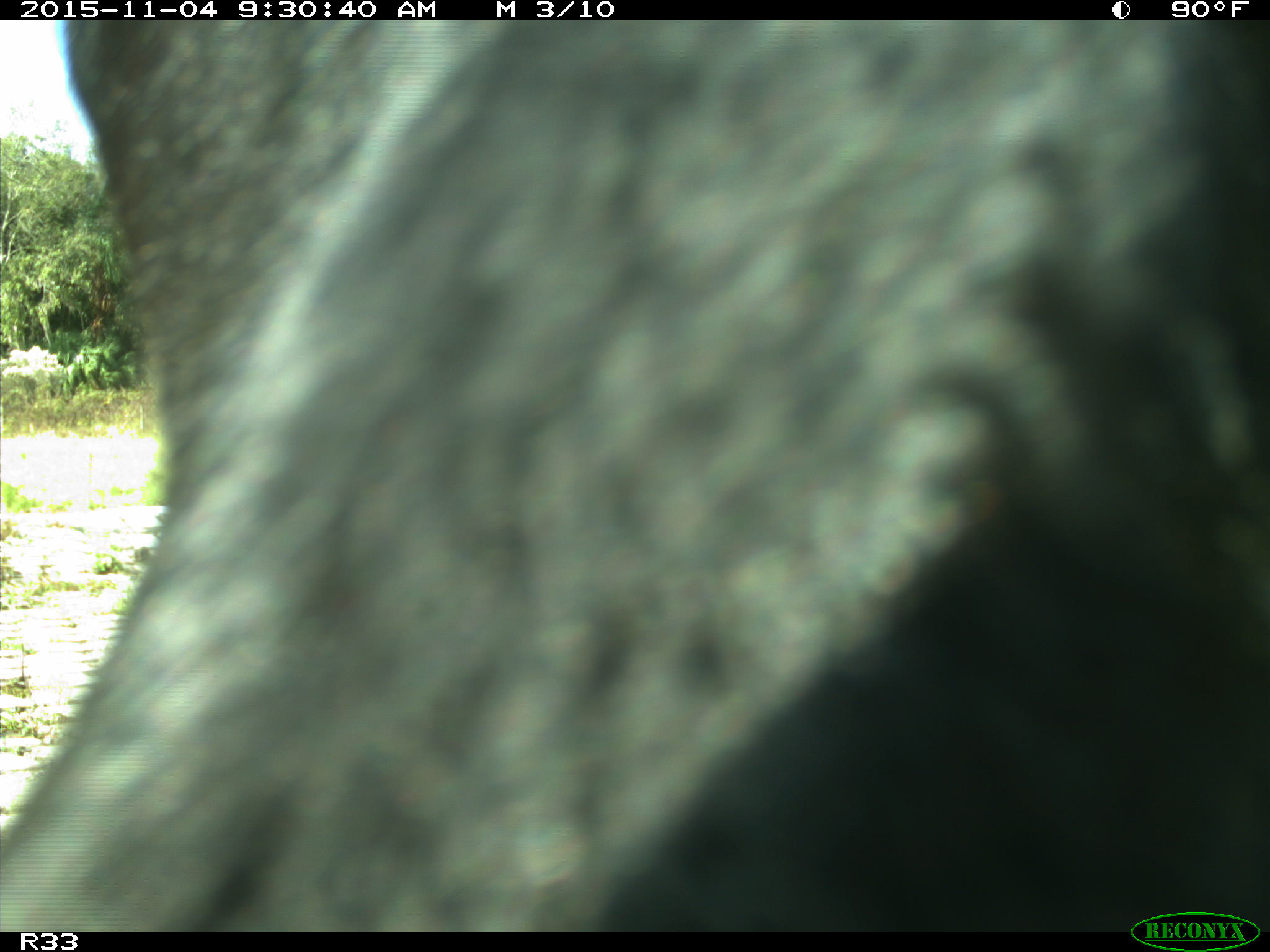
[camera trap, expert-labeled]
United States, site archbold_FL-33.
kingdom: Animalia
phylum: Chordata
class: Mammalia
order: Artiodactyla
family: Bovidae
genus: Bos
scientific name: Bos taurus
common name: domestic cow